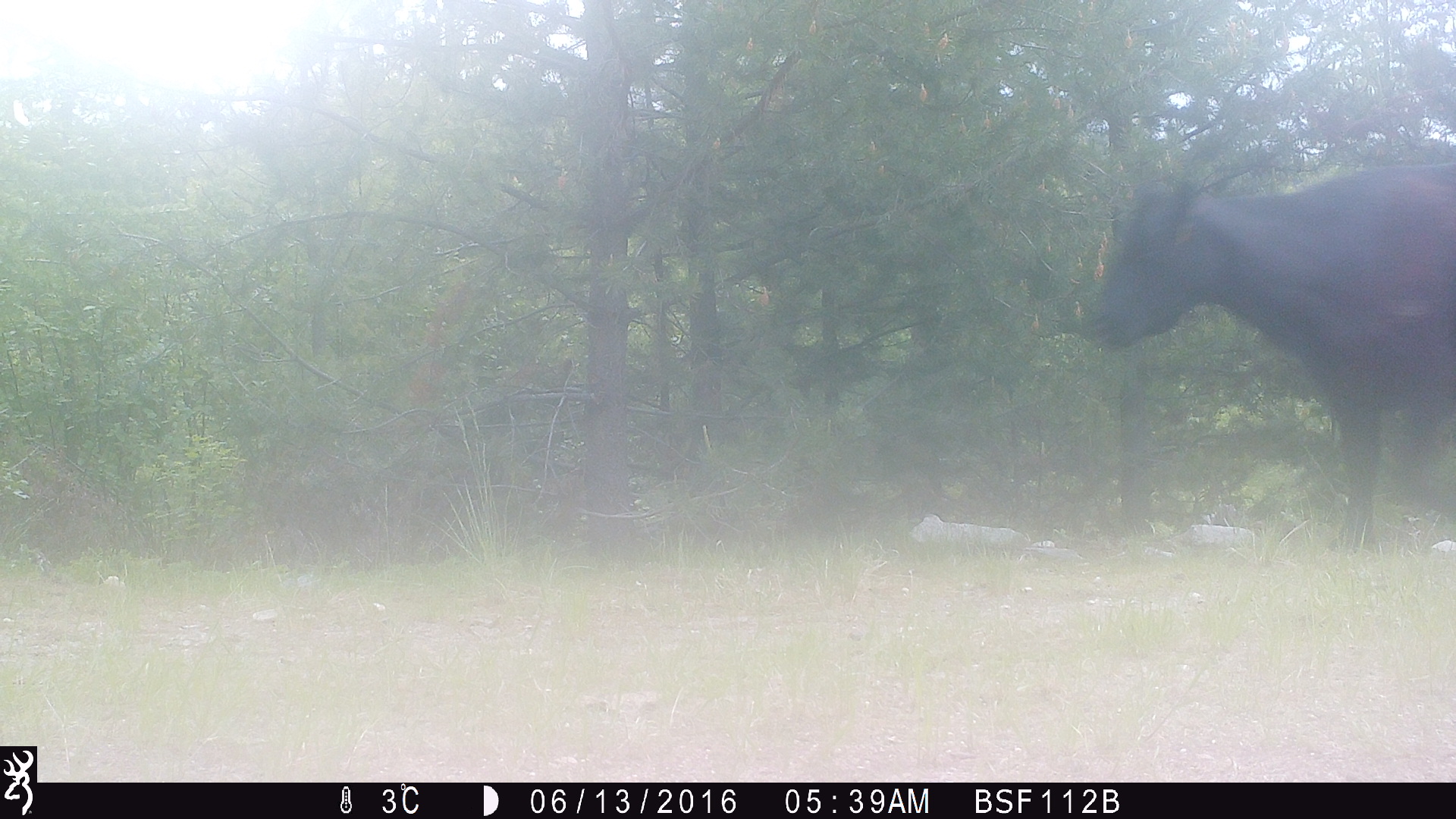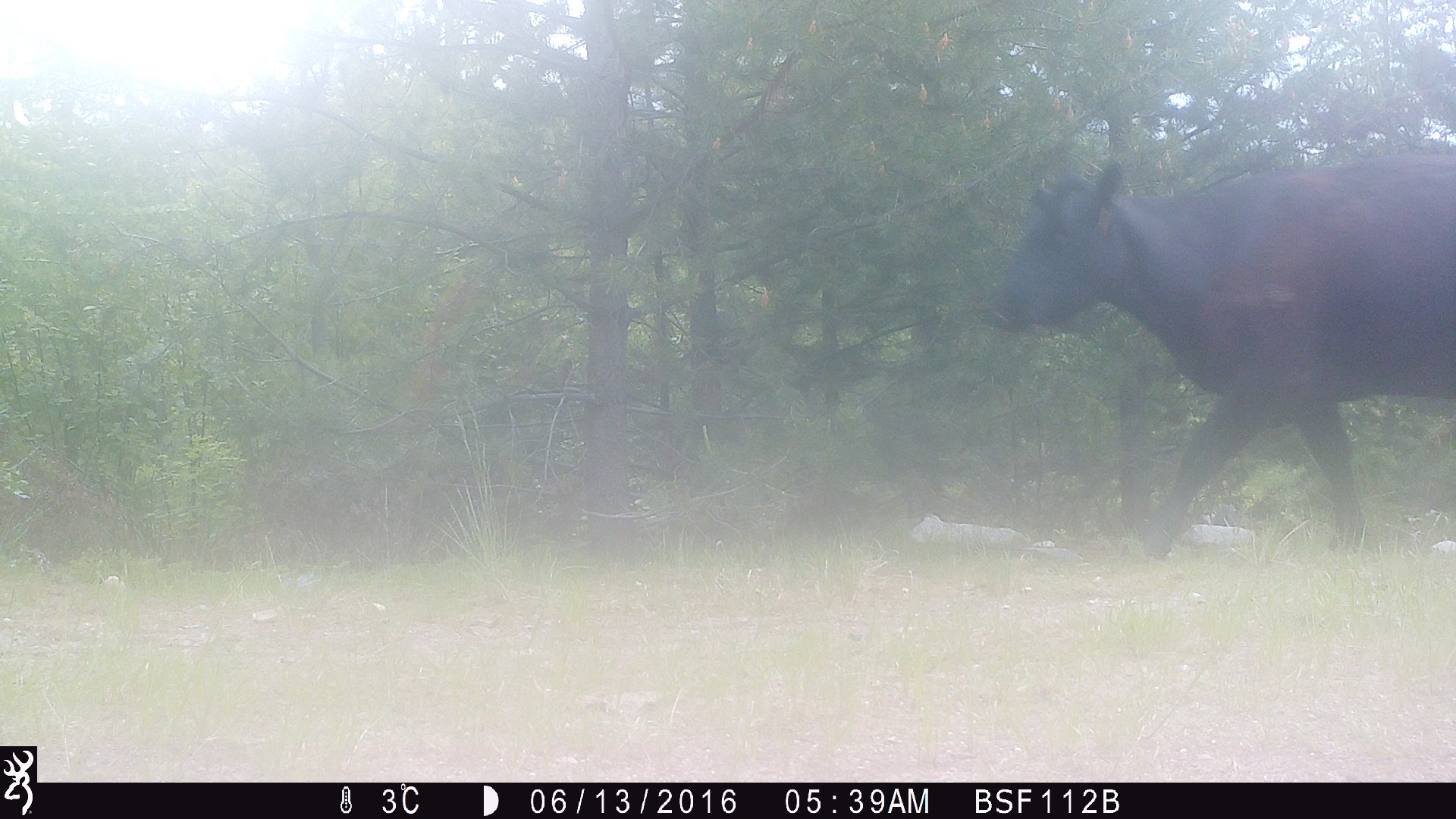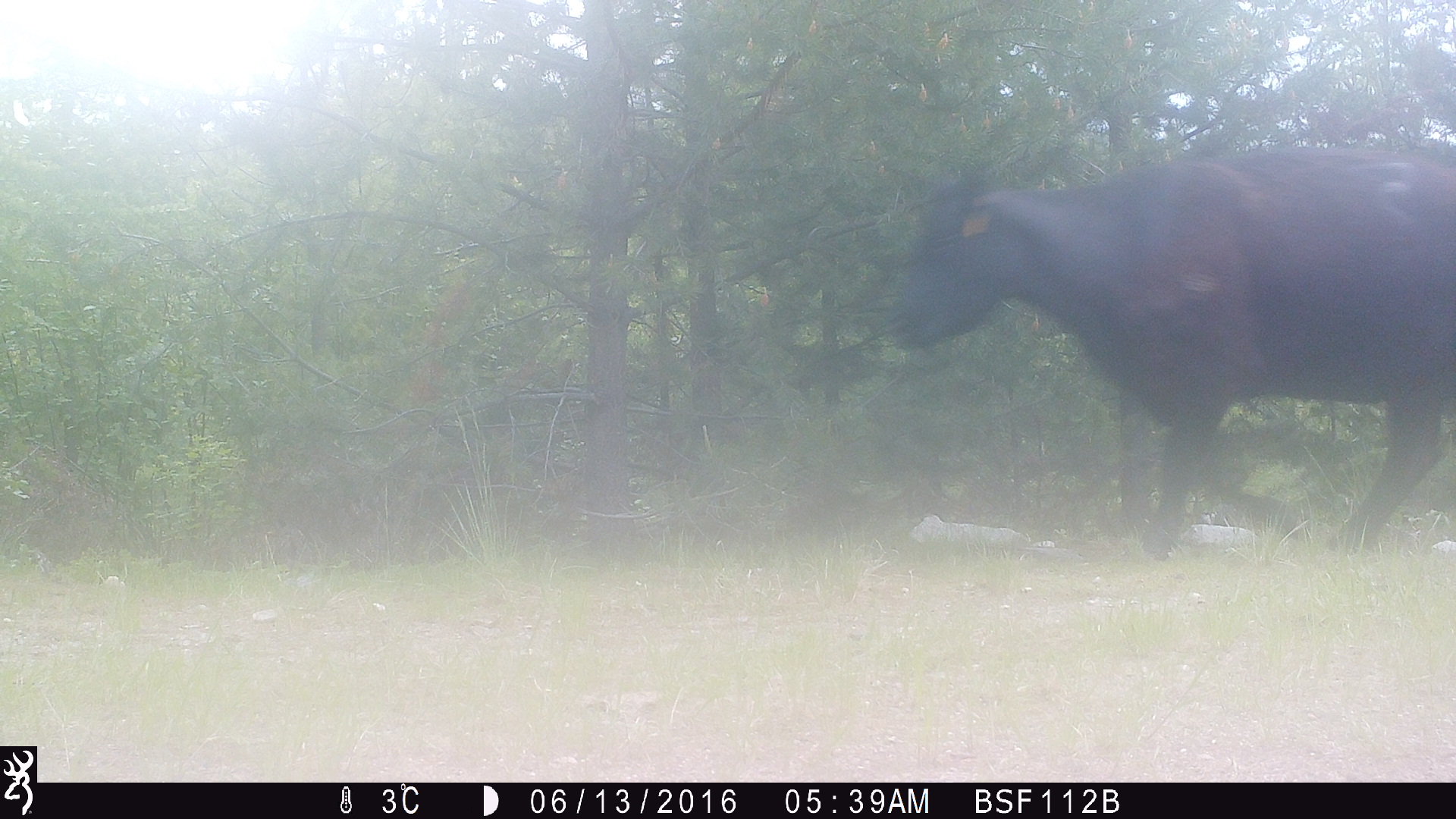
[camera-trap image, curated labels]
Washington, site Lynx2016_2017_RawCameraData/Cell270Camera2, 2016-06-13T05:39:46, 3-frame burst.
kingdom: Animalia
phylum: Chordata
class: Mammalia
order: Artiodactyla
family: Bovidae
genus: Bos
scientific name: Bos taurus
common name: domestic cattle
Domestic cattle (Bos taurus). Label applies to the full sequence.